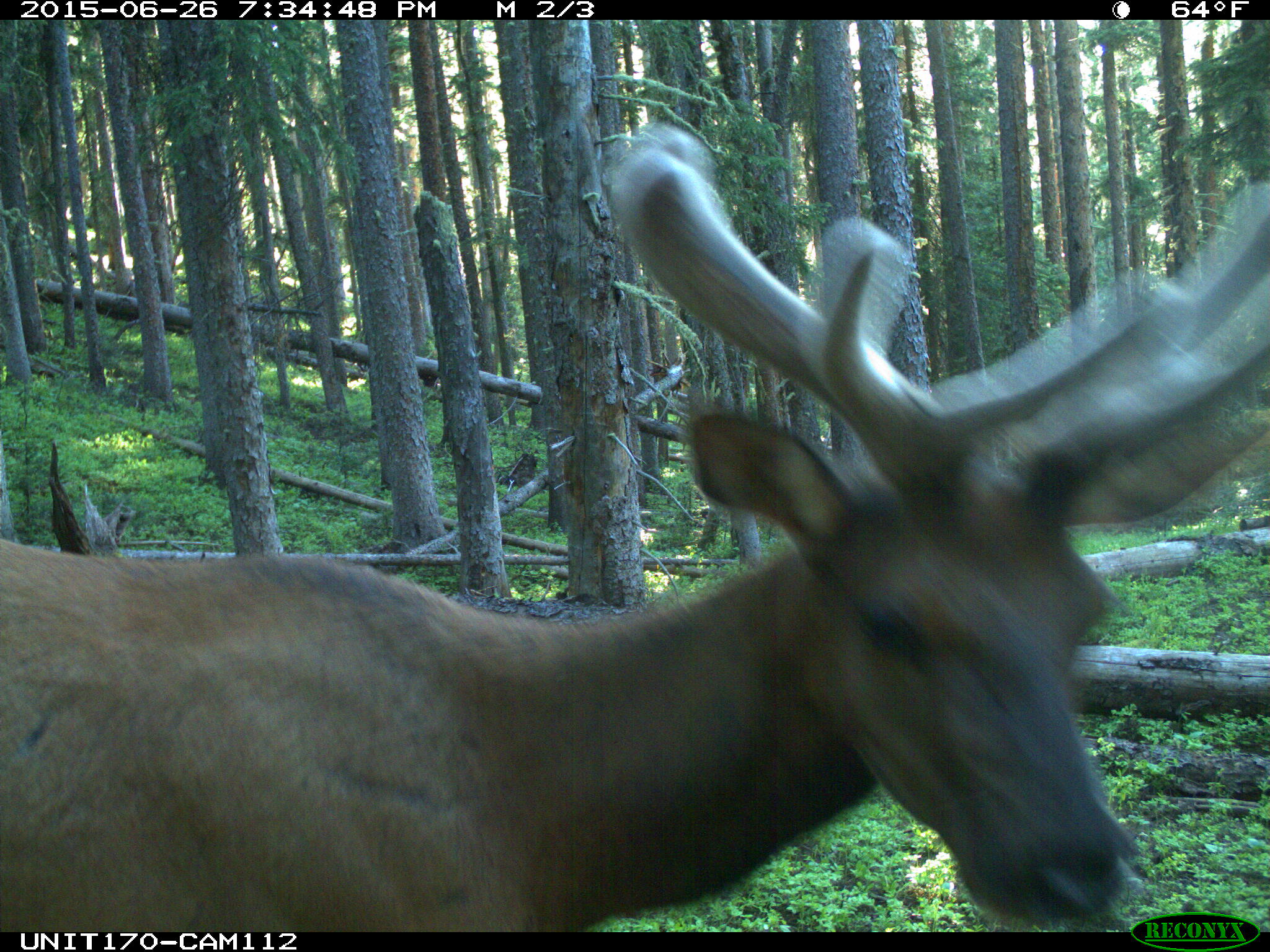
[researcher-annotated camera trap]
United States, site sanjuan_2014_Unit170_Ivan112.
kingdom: Animalia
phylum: Chordata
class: Mammalia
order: Artiodactyla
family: Cervidae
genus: Cervus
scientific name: Cervus elaphus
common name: red deer